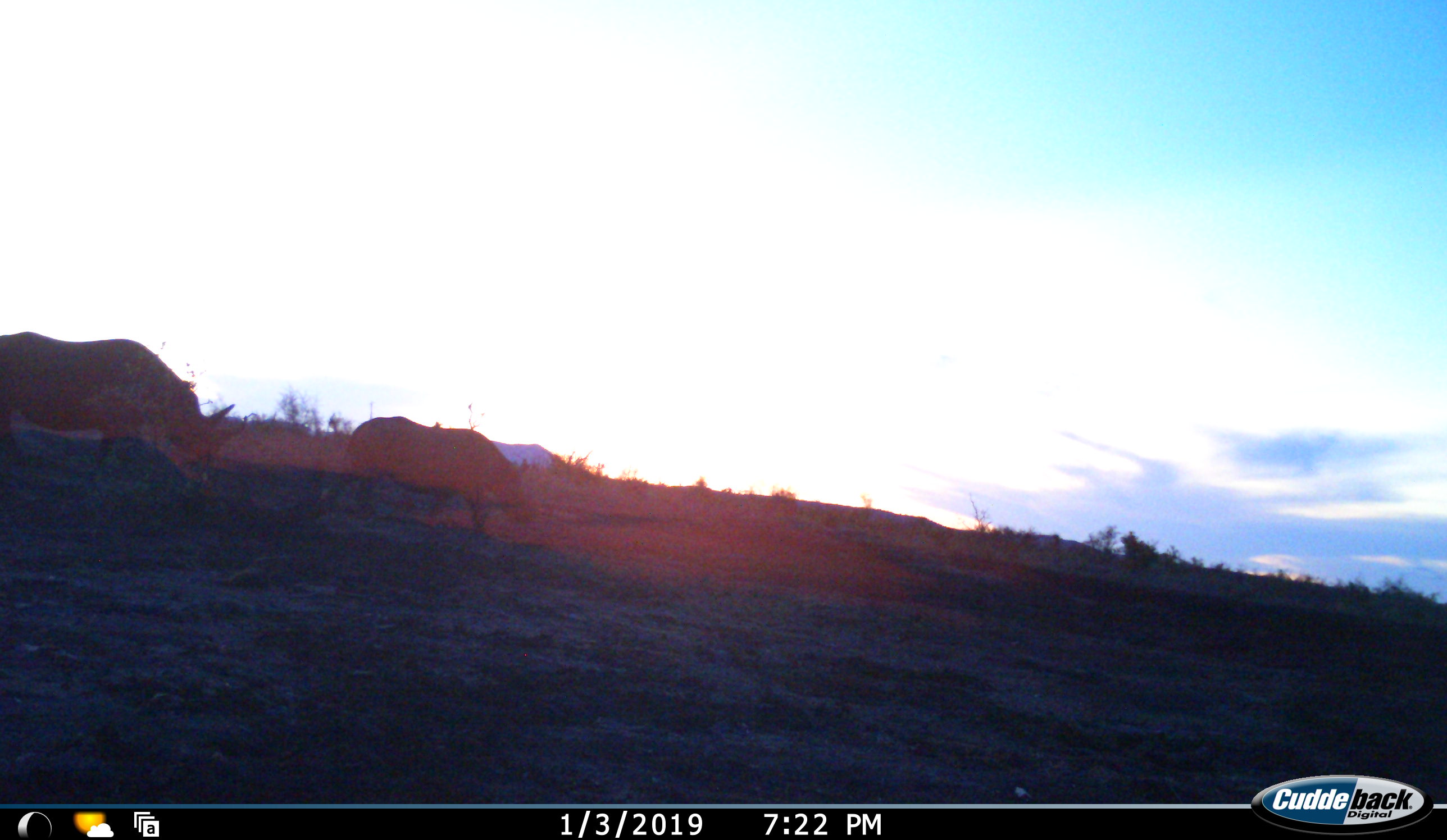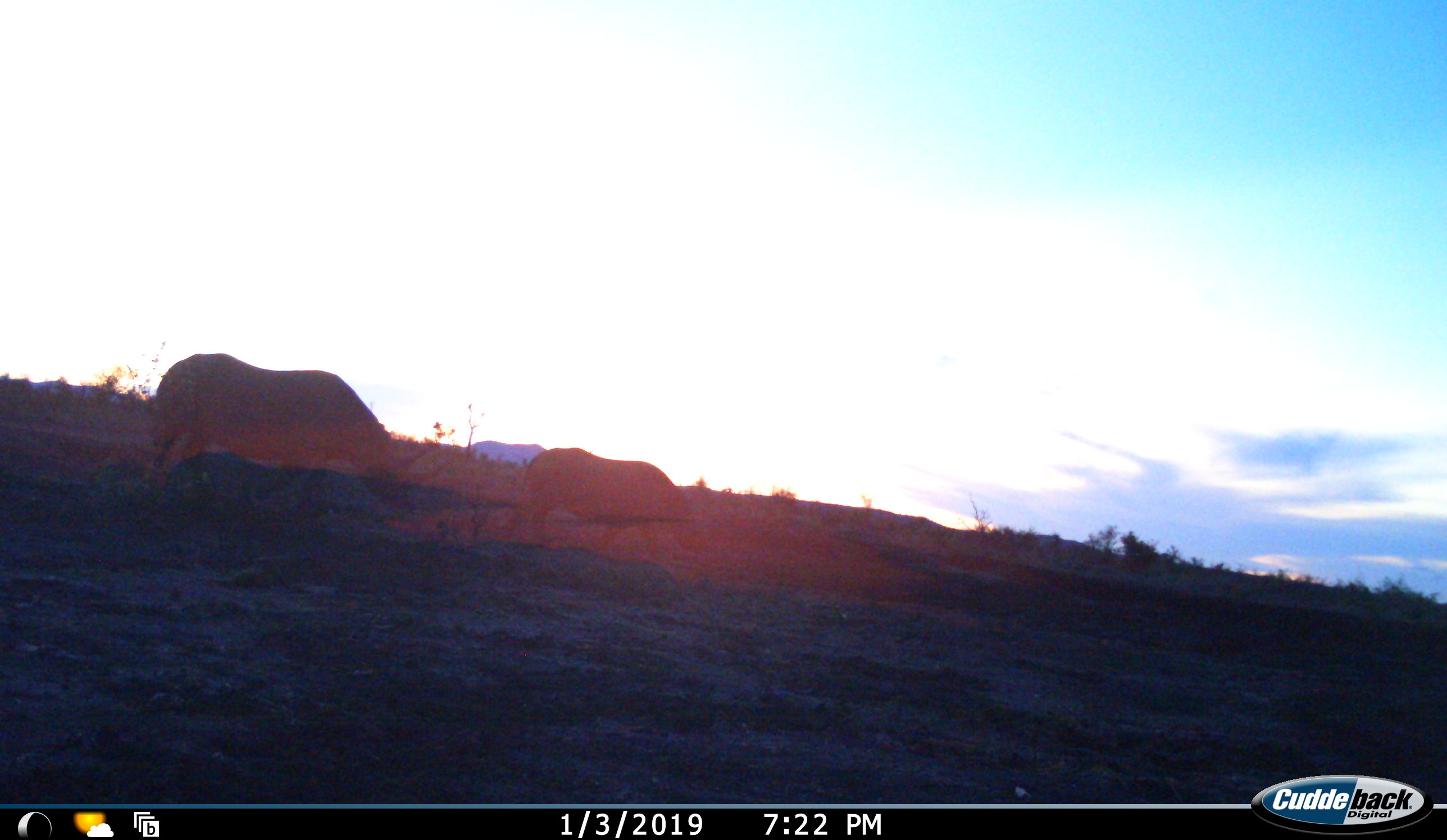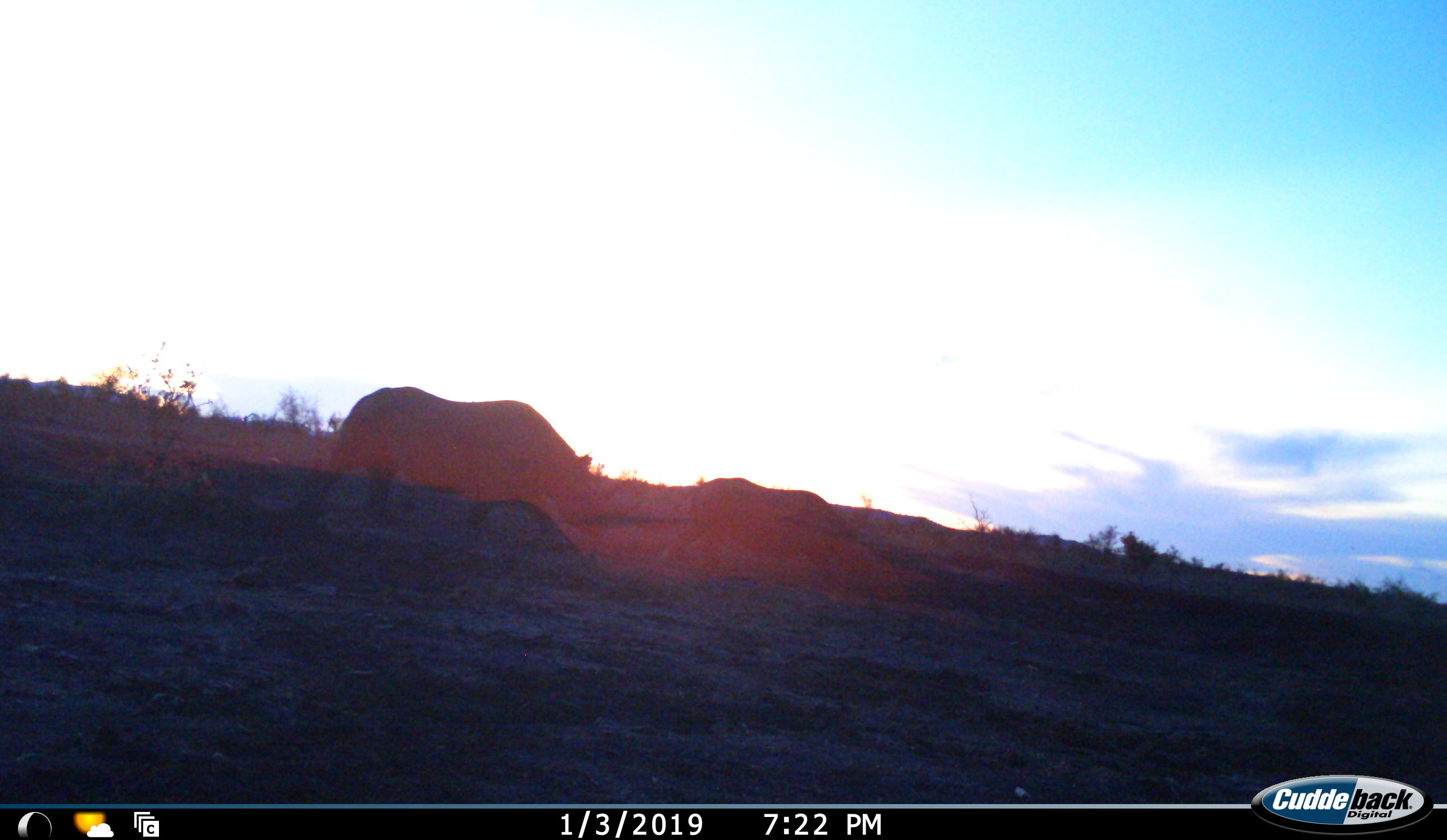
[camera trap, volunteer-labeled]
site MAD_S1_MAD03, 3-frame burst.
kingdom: Animalia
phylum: Chordata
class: Mammalia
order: Perissodactyla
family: Rhinocerotidae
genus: Ceratotherium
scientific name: Ceratotherium simum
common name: white rhinoceros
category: rhinoceroswhite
Rhinoceroswhite (white rhinoceros) (Ceratotherium simum), count 2. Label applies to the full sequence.